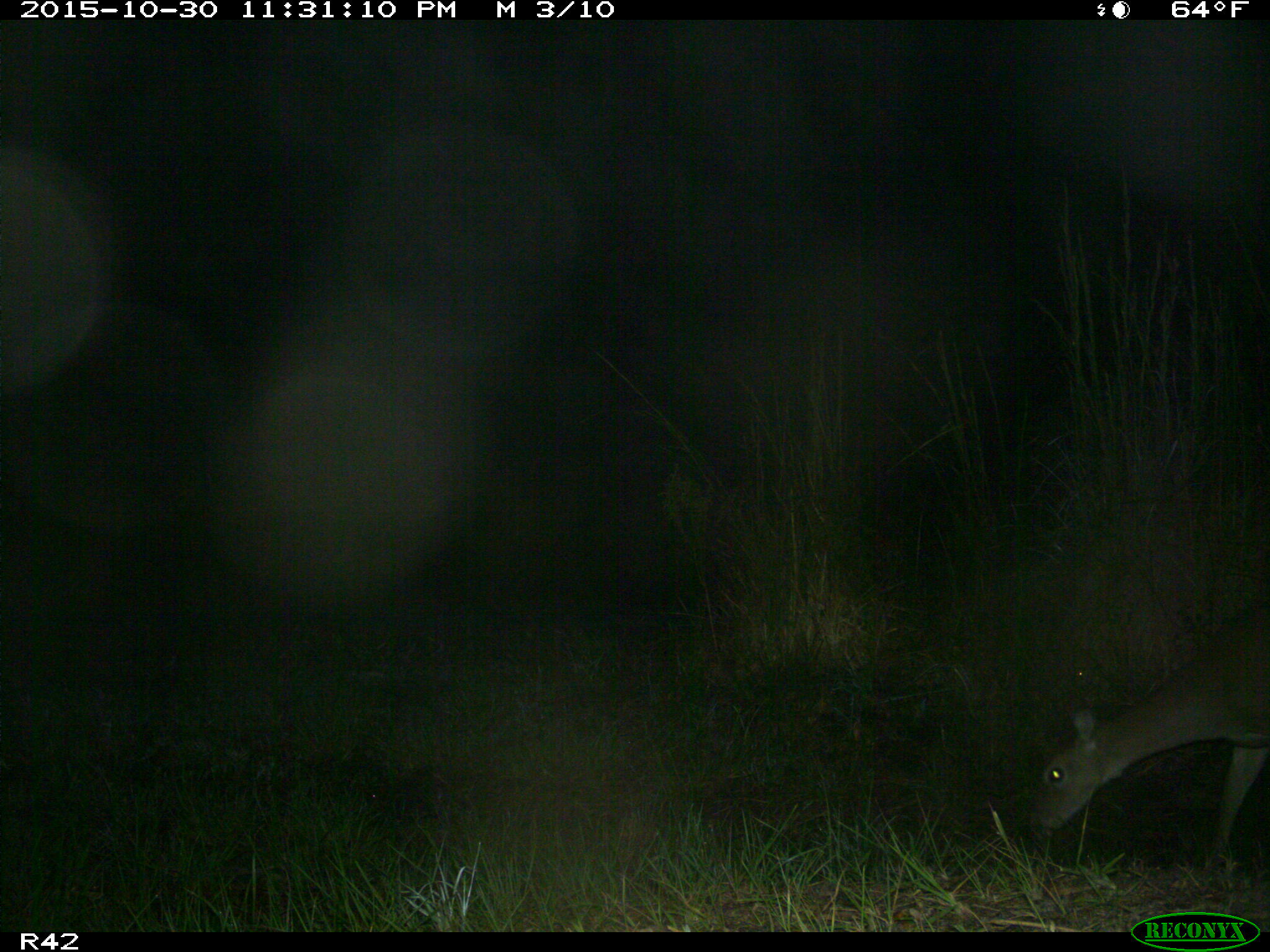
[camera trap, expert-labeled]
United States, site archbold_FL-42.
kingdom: Animalia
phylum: Chordata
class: Mammalia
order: Artiodactyla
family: Cervidae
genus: Odocoileus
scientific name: Odocoileus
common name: deer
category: unidentified deer